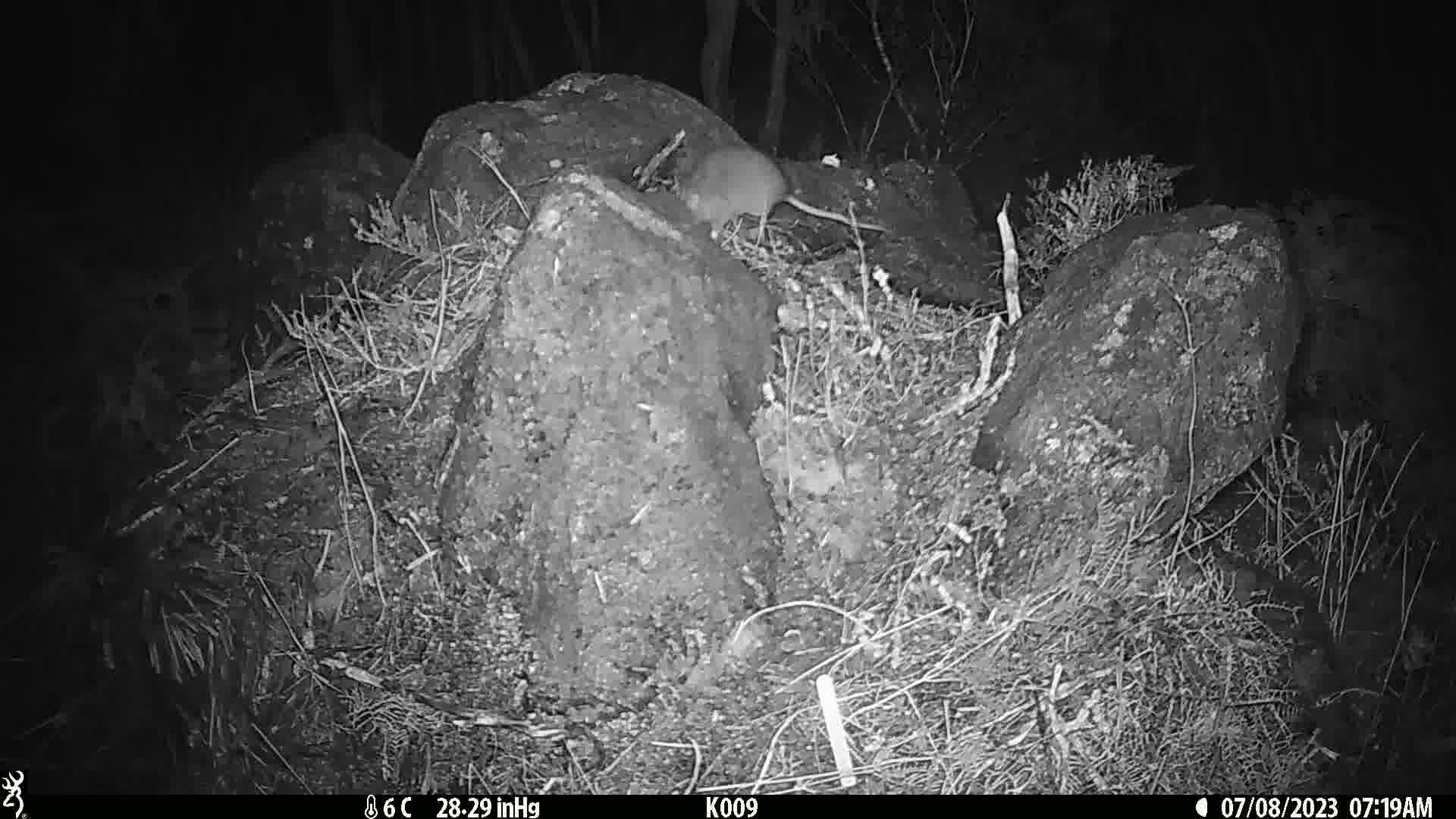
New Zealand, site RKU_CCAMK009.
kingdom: Animalia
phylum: Chordata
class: Mammalia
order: Rodentia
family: Muridae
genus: Rattus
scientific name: Rattus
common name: rat